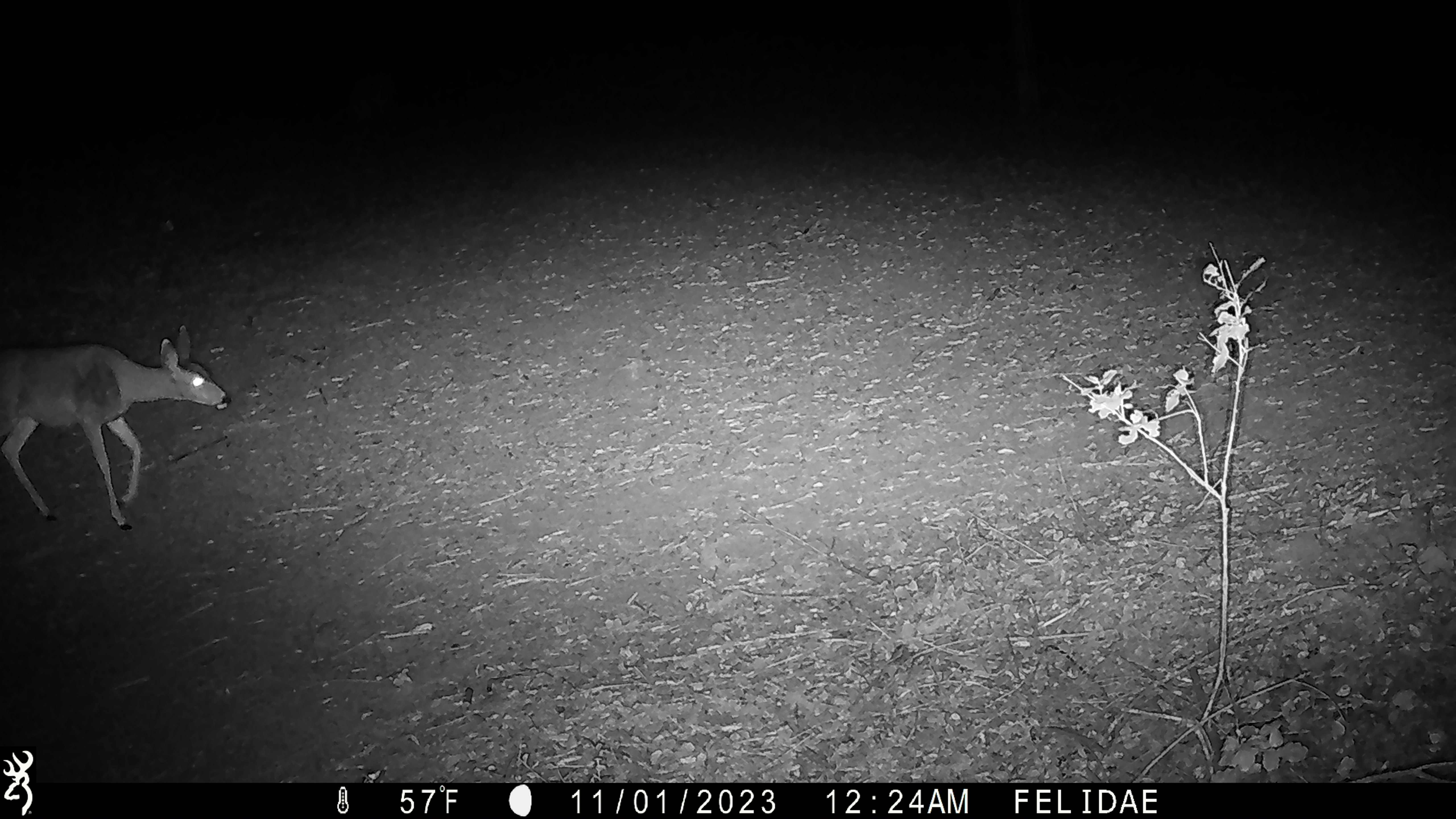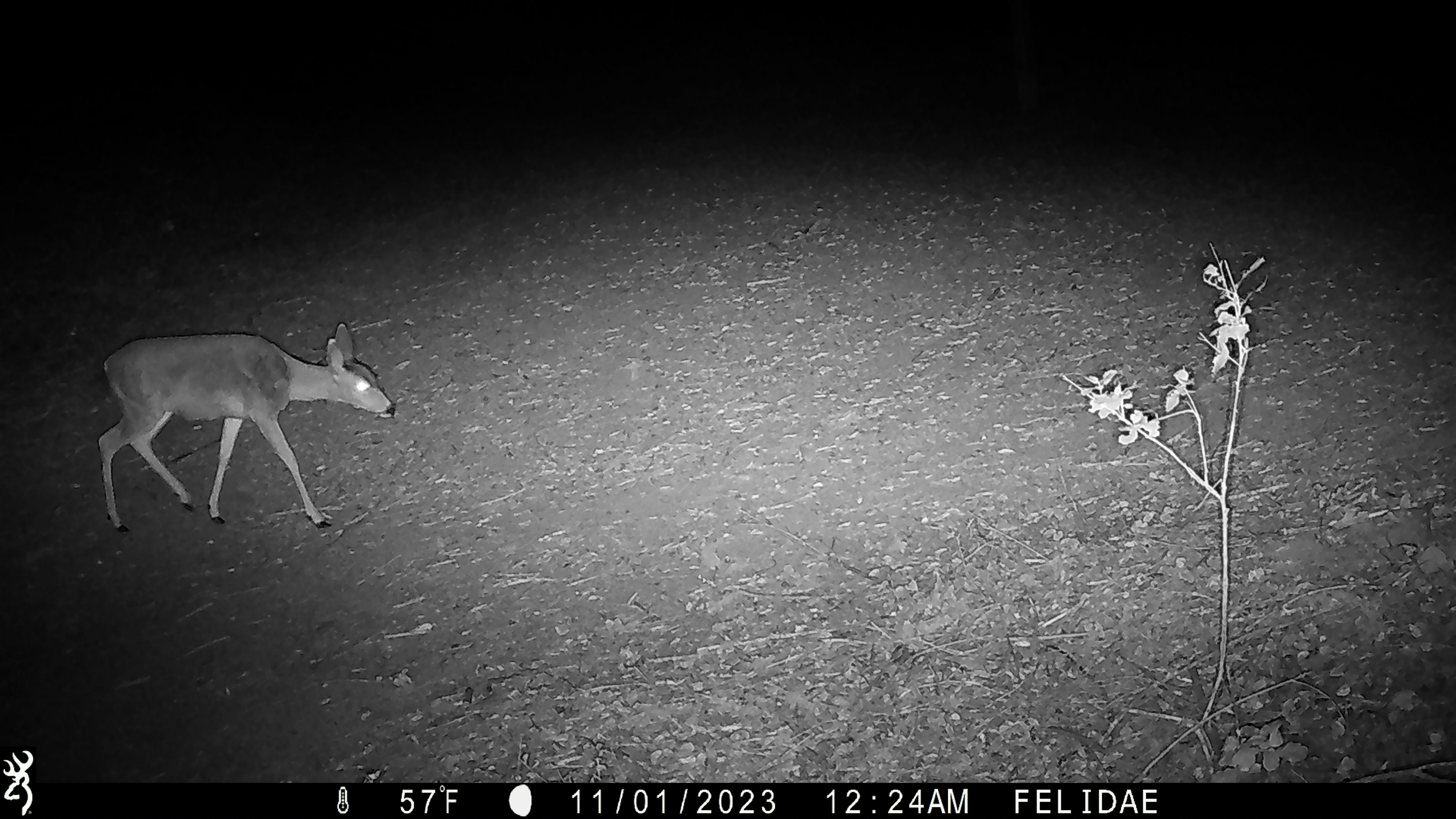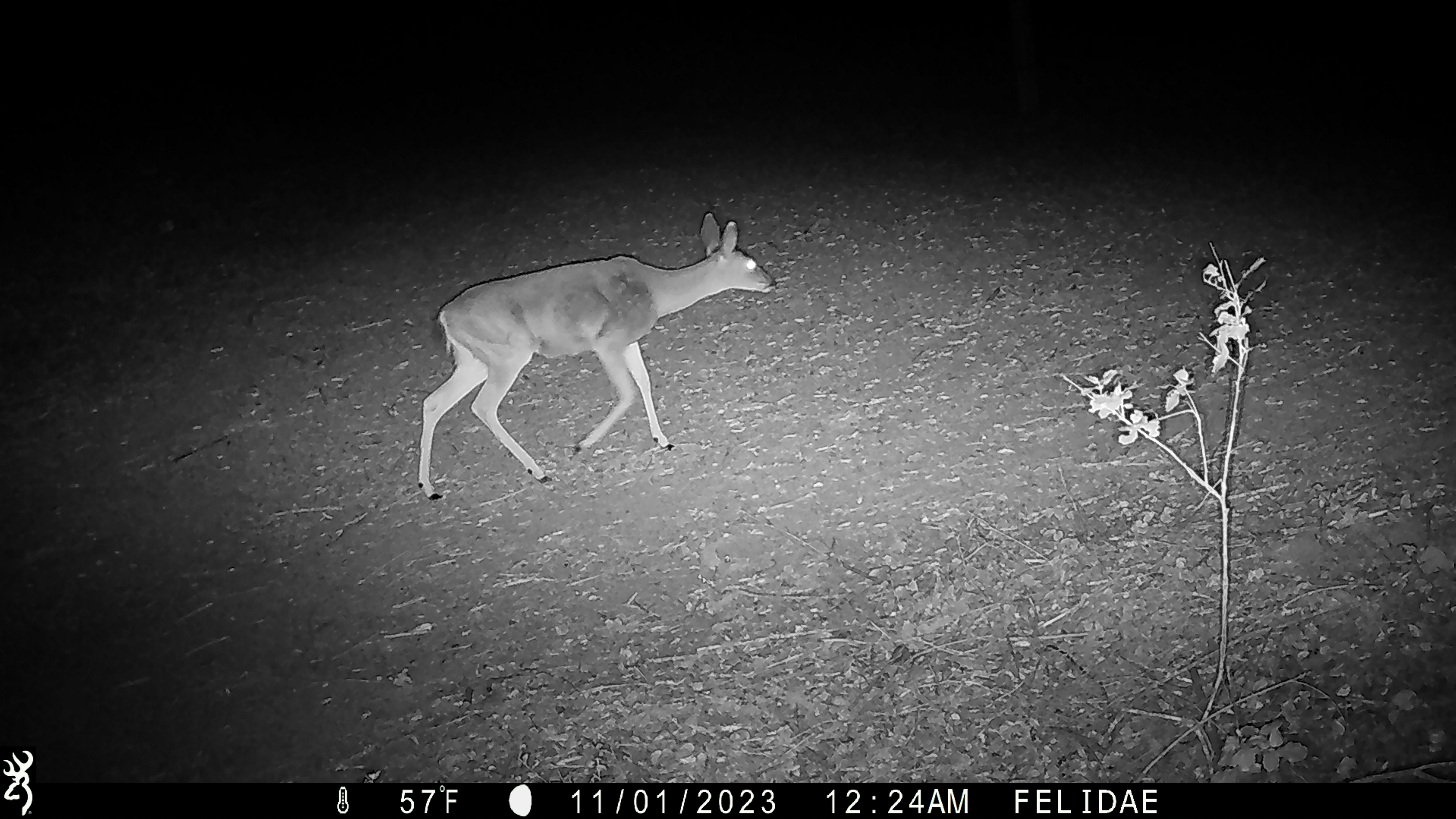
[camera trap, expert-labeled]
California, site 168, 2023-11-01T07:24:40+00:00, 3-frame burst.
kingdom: Animalia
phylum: Chordata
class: Mammalia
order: Artiodactyla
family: Cervidae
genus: Odocoileus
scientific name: Odocoileus hemionus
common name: mule deer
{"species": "mule deer (Odocoileus hemionus)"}